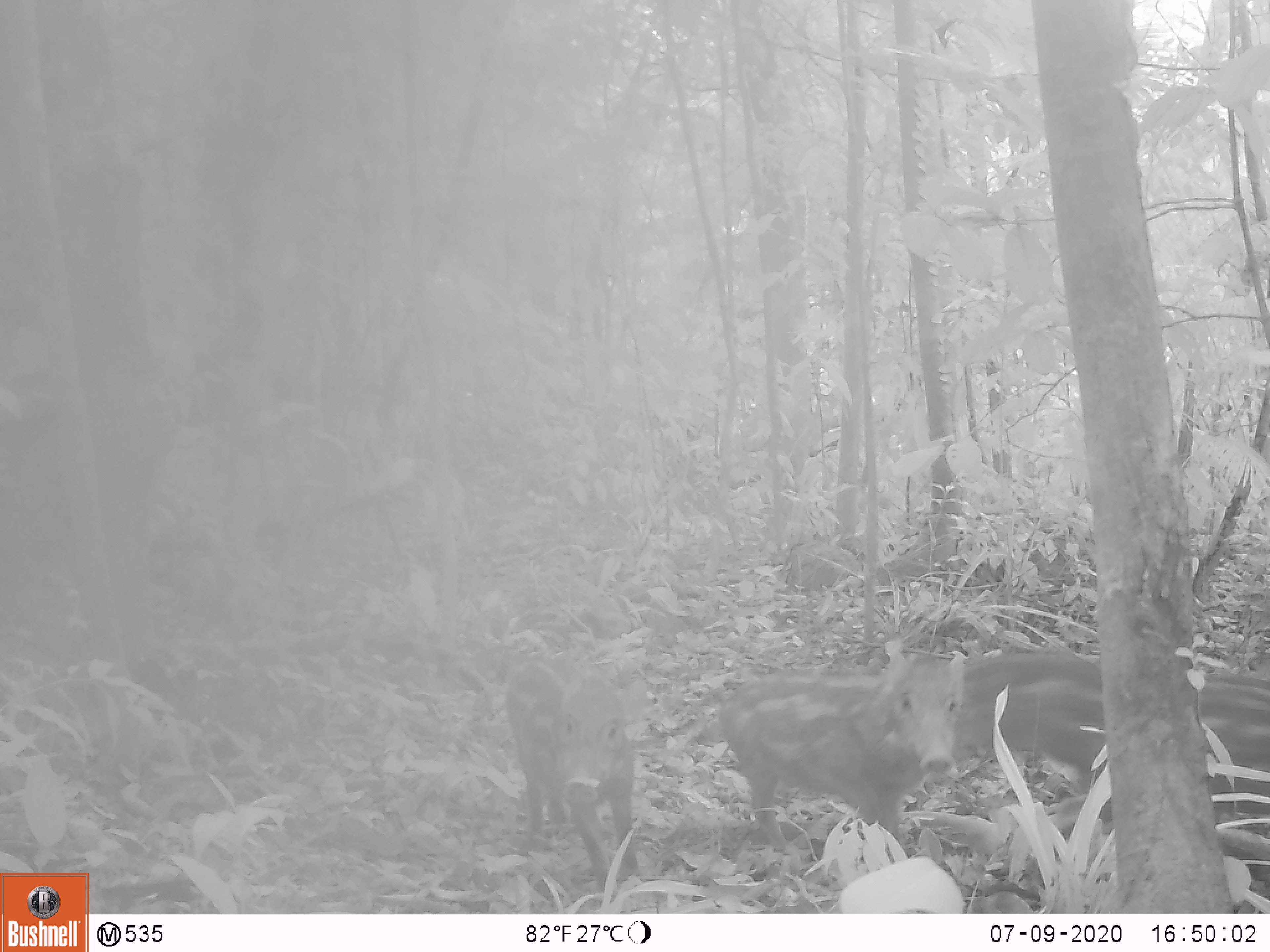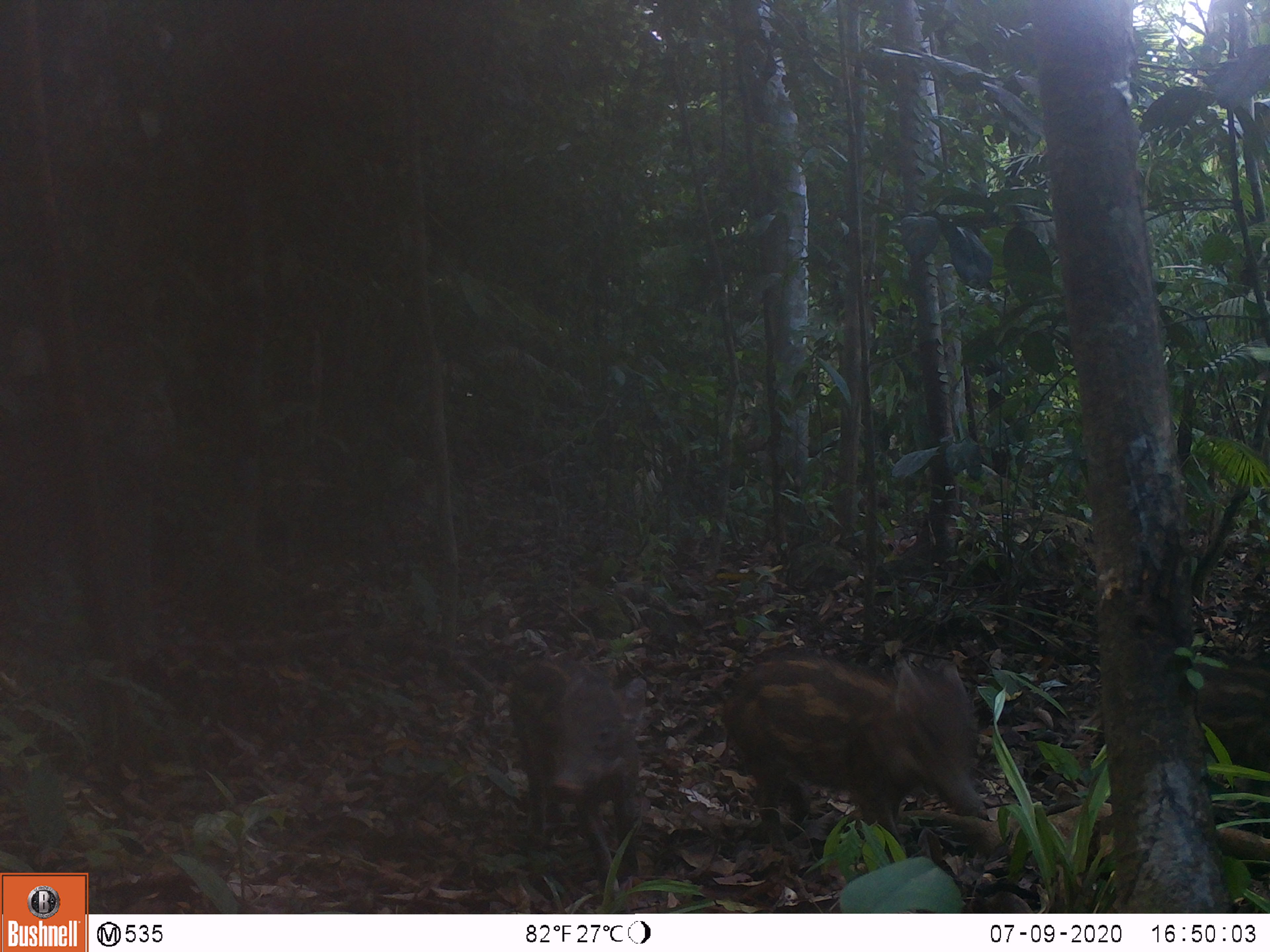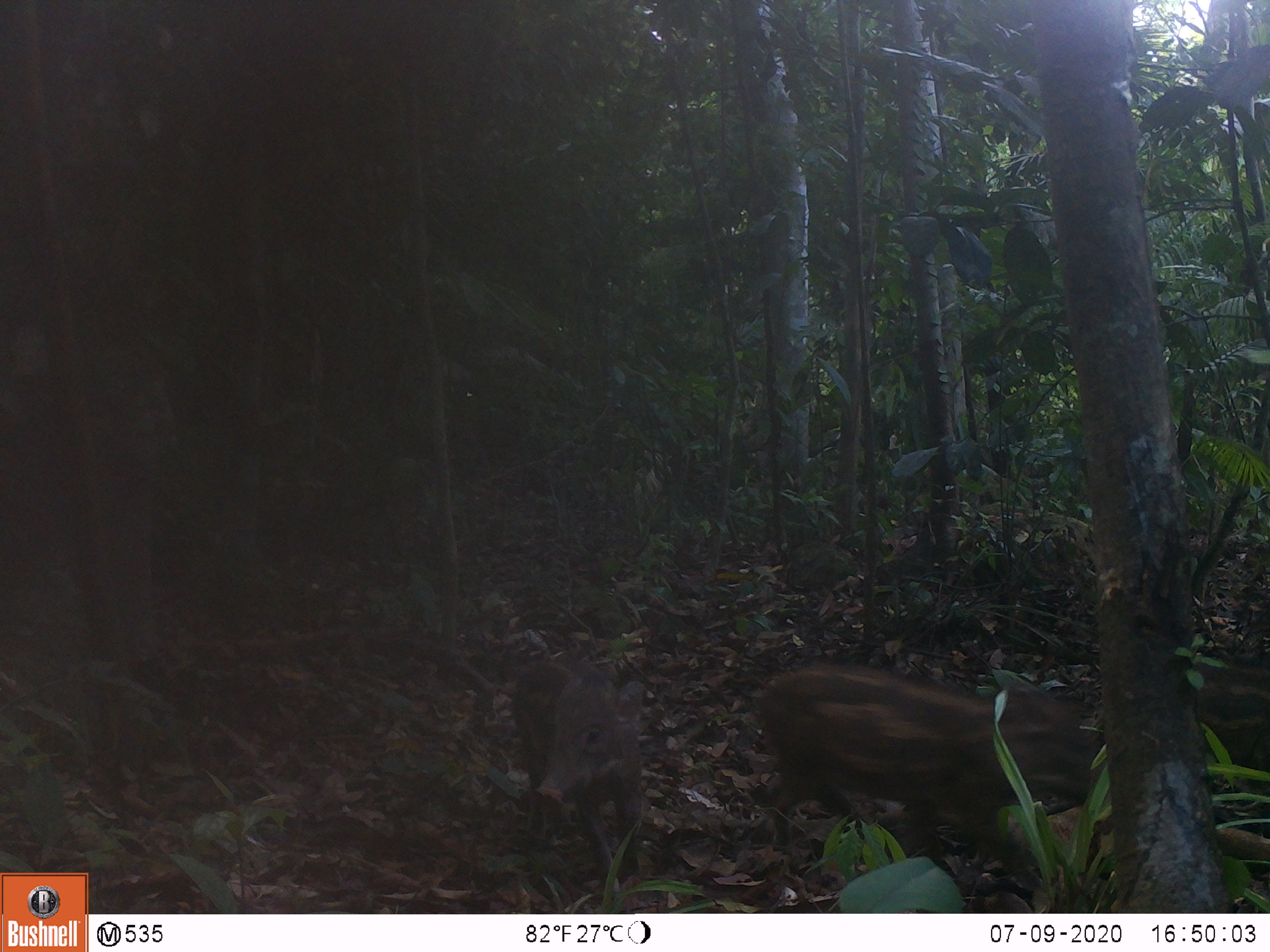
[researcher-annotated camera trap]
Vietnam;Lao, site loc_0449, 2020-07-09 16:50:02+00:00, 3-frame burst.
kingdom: Animalia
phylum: Chordata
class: Mammalia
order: Artiodactyla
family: Suidae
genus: Sus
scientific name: Sus scrofa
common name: eurasian wild pig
Eurasian wild pig (Sus scrofa). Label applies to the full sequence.